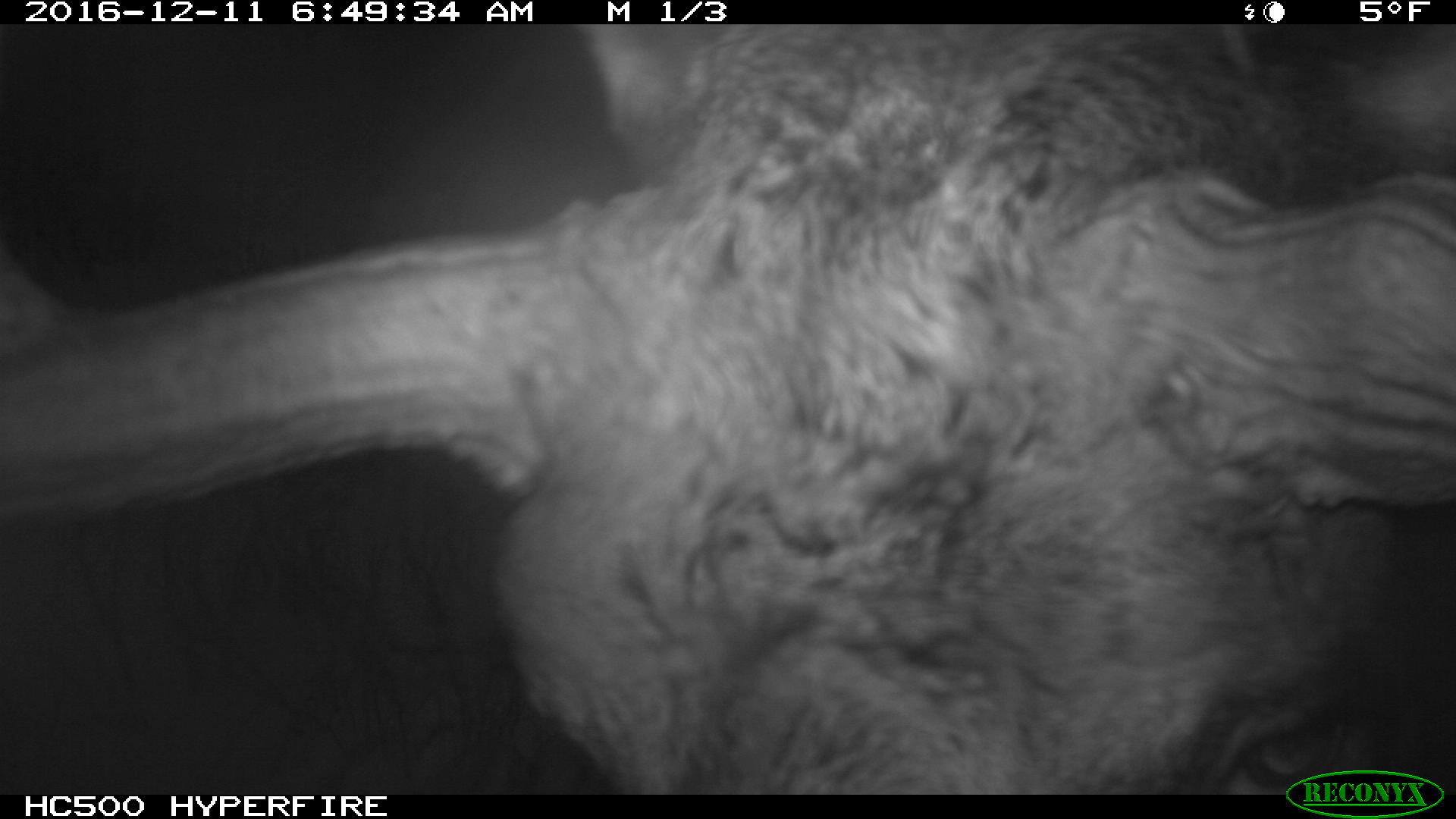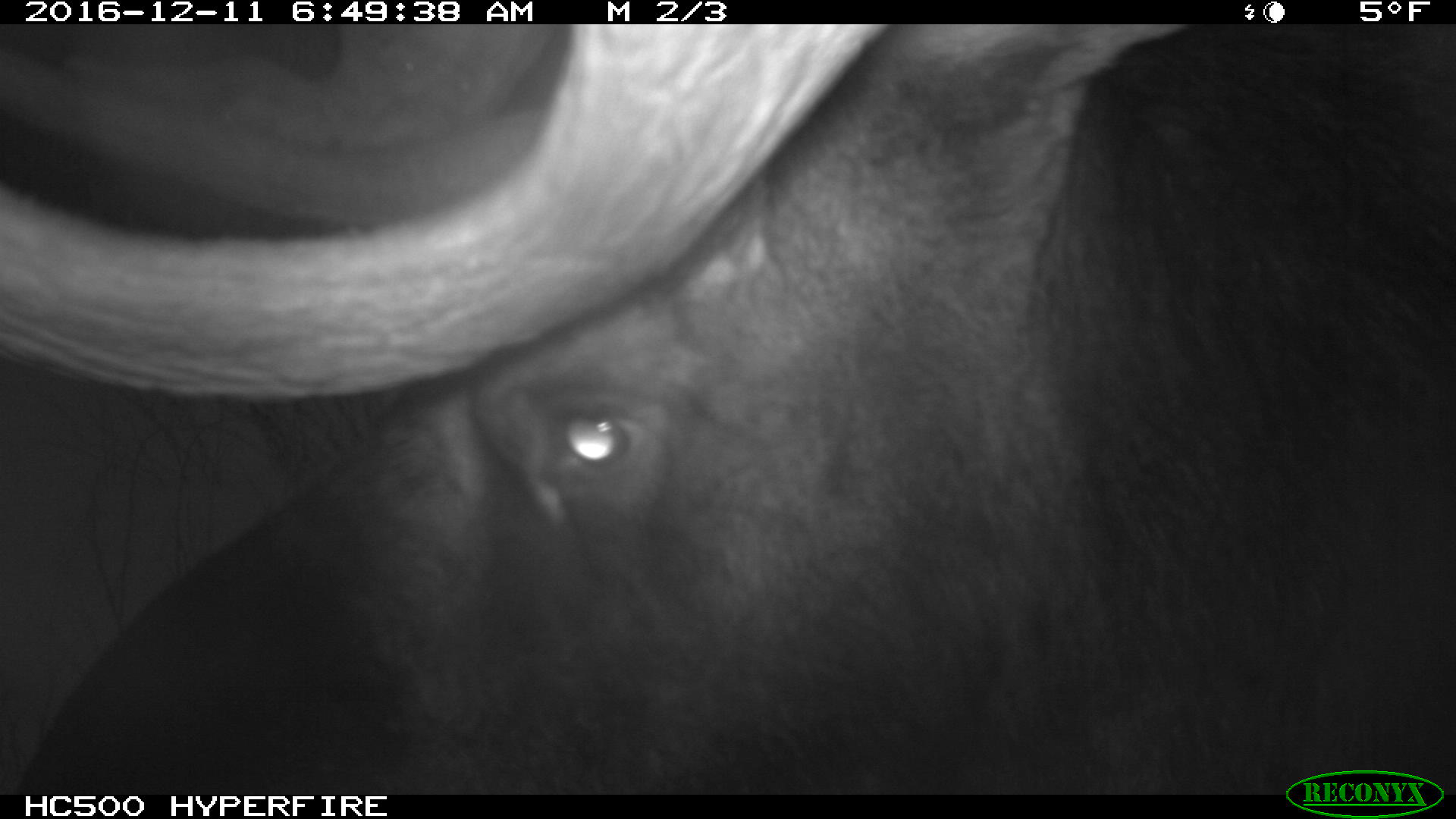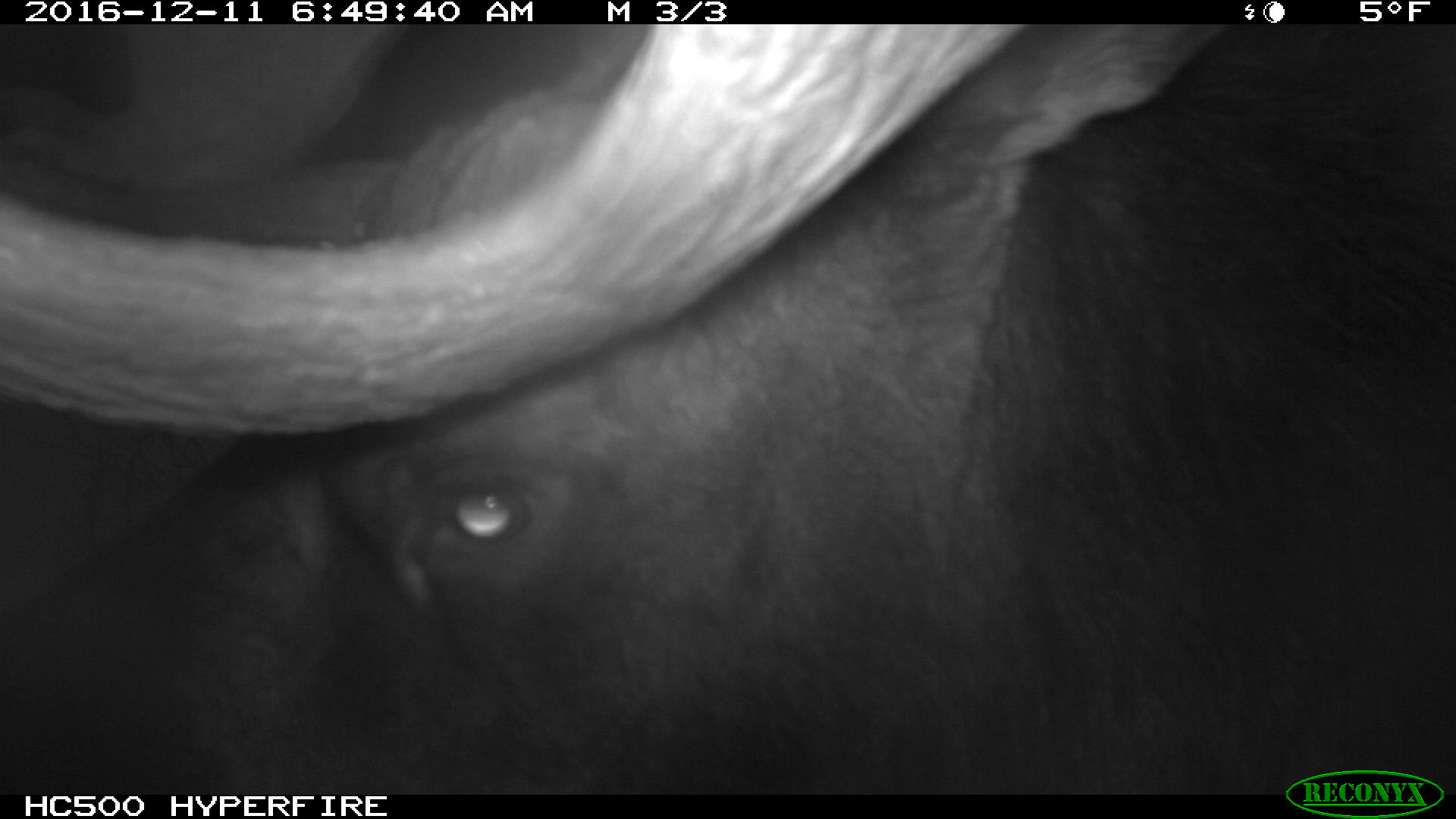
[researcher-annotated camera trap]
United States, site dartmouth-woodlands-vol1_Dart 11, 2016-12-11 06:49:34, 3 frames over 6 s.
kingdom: Animalia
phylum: Chordata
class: Mammalia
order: Artiodactyla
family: Cervidae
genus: Alces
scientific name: Alces alces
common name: moose